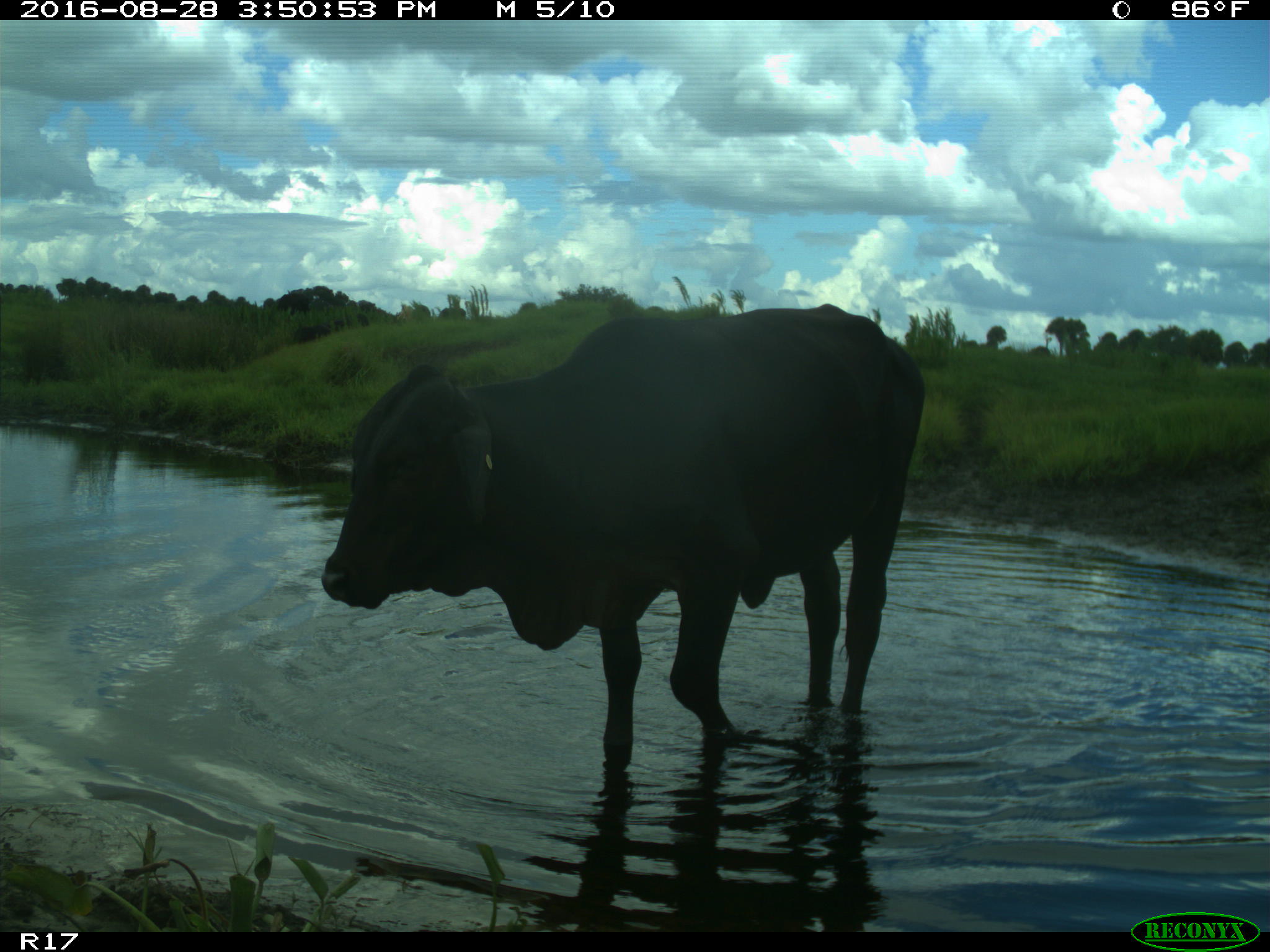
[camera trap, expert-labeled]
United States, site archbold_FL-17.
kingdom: Animalia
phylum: Chordata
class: Mammalia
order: Artiodactyla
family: Bovidae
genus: Bos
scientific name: Bos taurus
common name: domestic cow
Bos taurus (domestic cow).